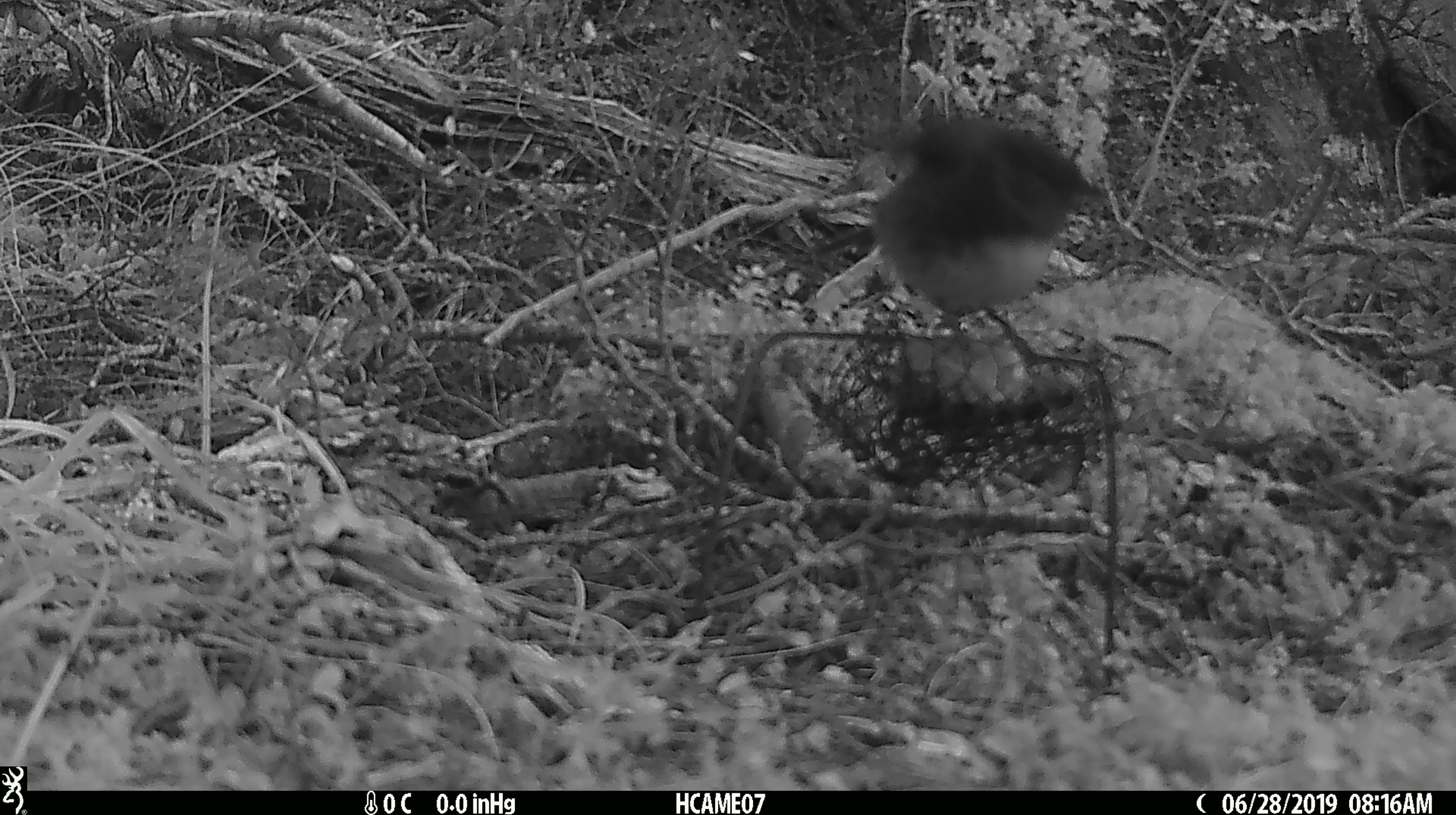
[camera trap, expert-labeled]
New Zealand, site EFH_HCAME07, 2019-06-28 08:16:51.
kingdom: Animalia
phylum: Chordata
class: Aves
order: Passeriformes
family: Petroicidae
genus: Petroica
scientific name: Petroica australis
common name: new zealand robin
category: robin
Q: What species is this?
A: Robin (new zealand robin) (Petroica australis).